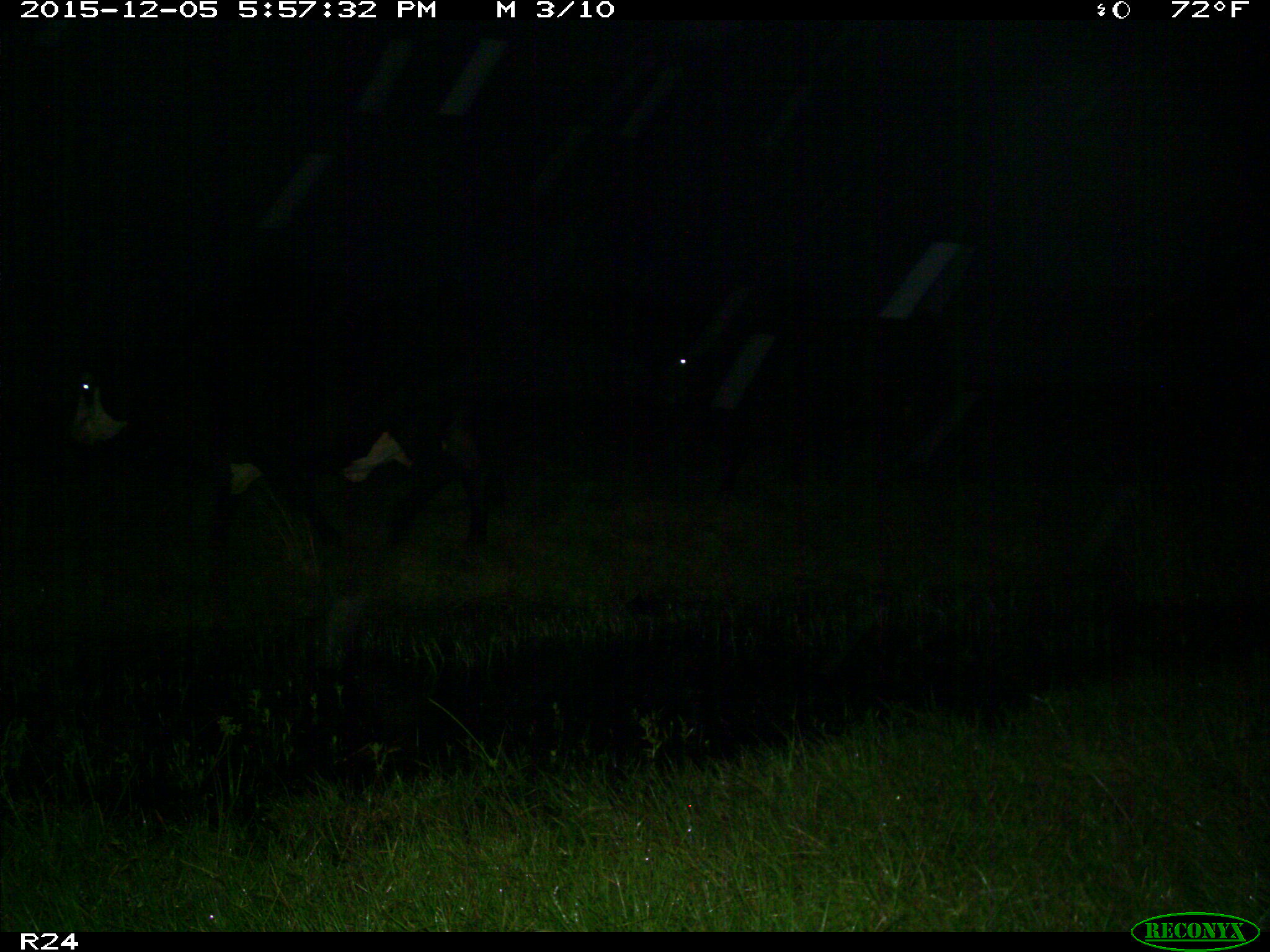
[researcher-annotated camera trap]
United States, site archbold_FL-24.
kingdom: Animalia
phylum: Chordata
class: Mammalia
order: Artiodactyla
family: Bovidae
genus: Bos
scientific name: Bos taurus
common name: domestic cow